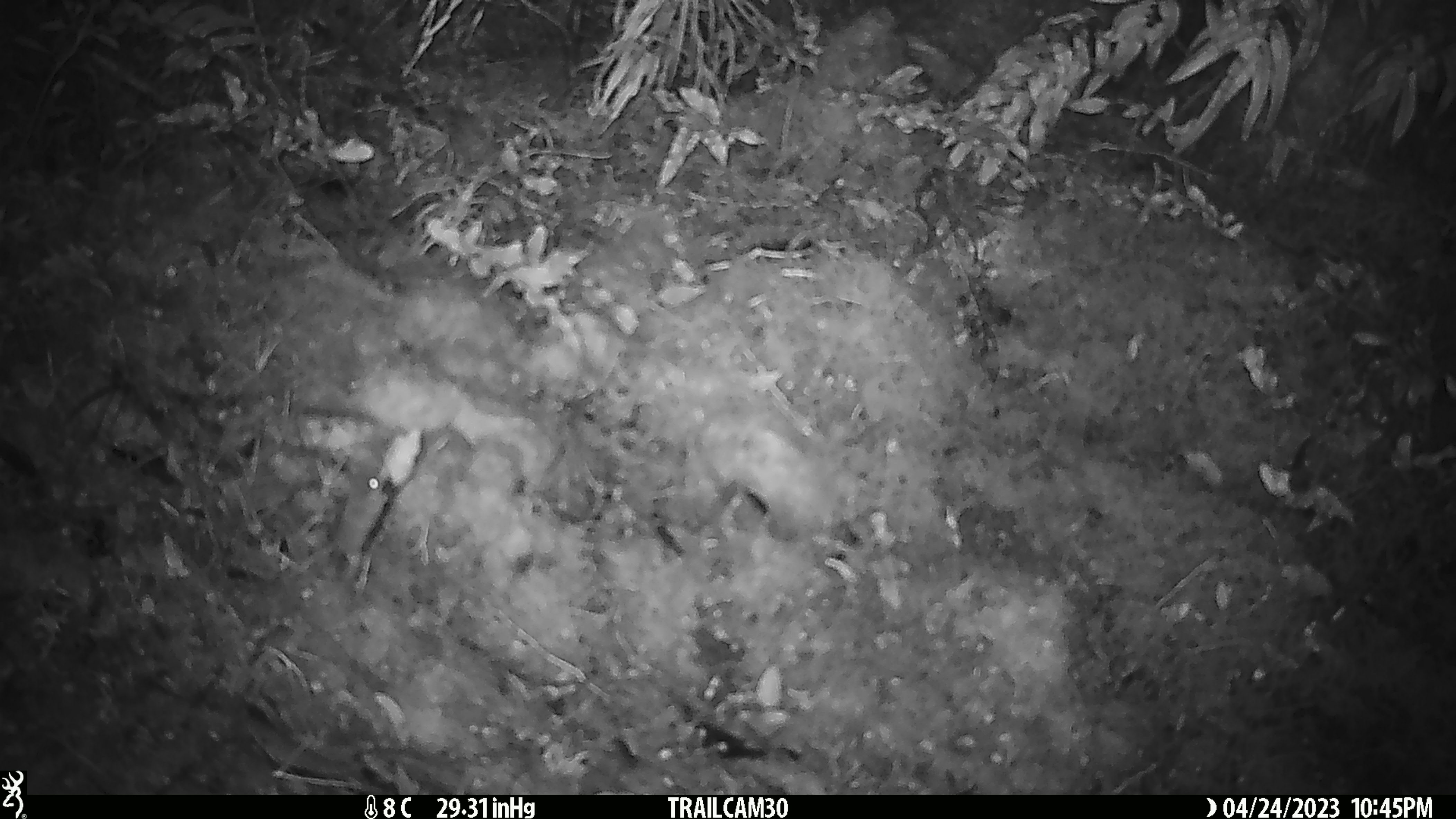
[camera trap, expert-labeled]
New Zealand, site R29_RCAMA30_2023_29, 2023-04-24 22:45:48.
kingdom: Animalia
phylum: Chordata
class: Mammalia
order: Rodentia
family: Muridae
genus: Mus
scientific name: Mus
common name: mouse